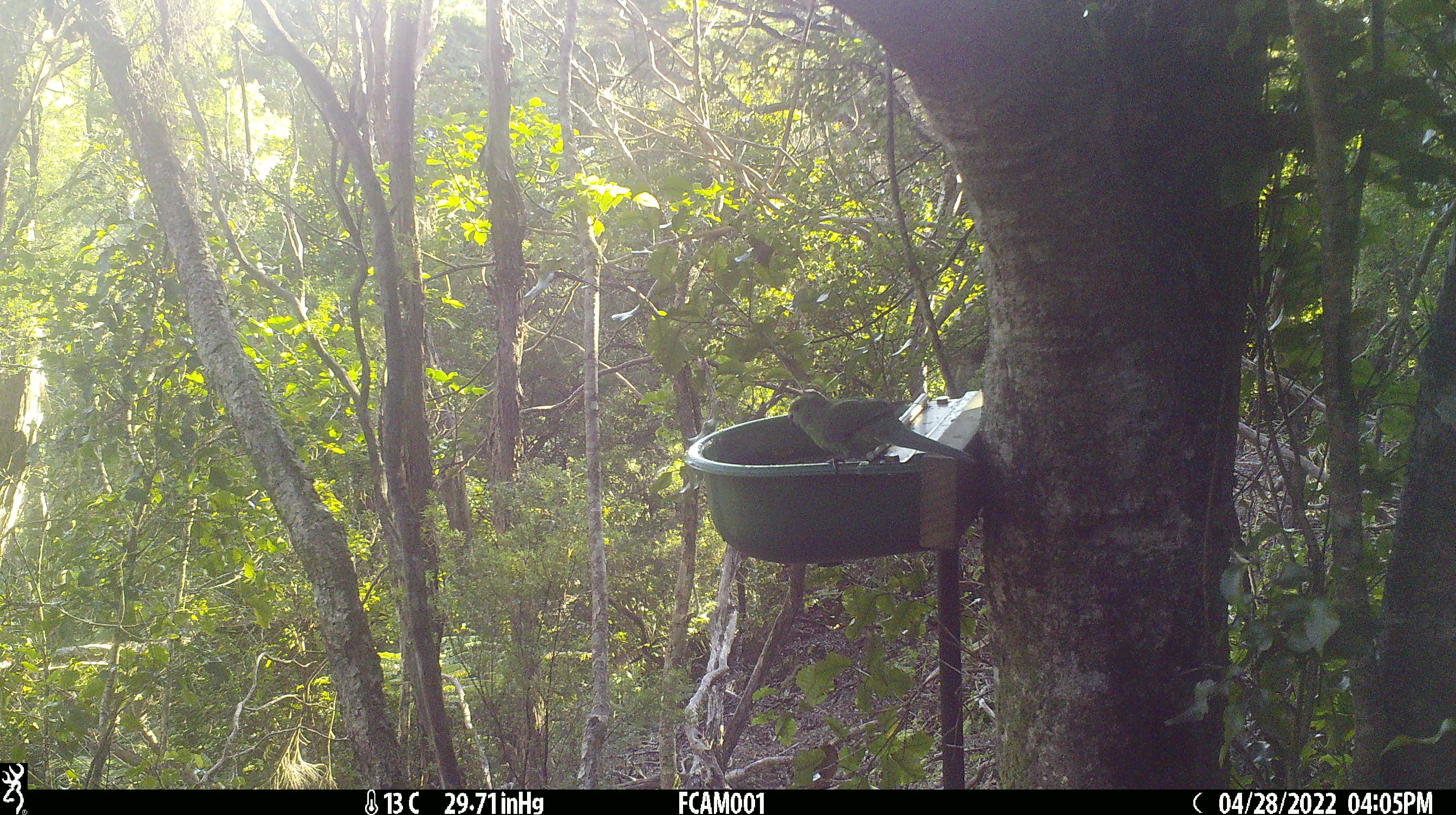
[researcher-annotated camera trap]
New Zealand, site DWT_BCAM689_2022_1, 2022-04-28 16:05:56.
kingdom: Animalia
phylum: Chordata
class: Aves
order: Psittaciformes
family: Psittaculidae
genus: Cyanoramphus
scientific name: Cyanoramphus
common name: parakeet